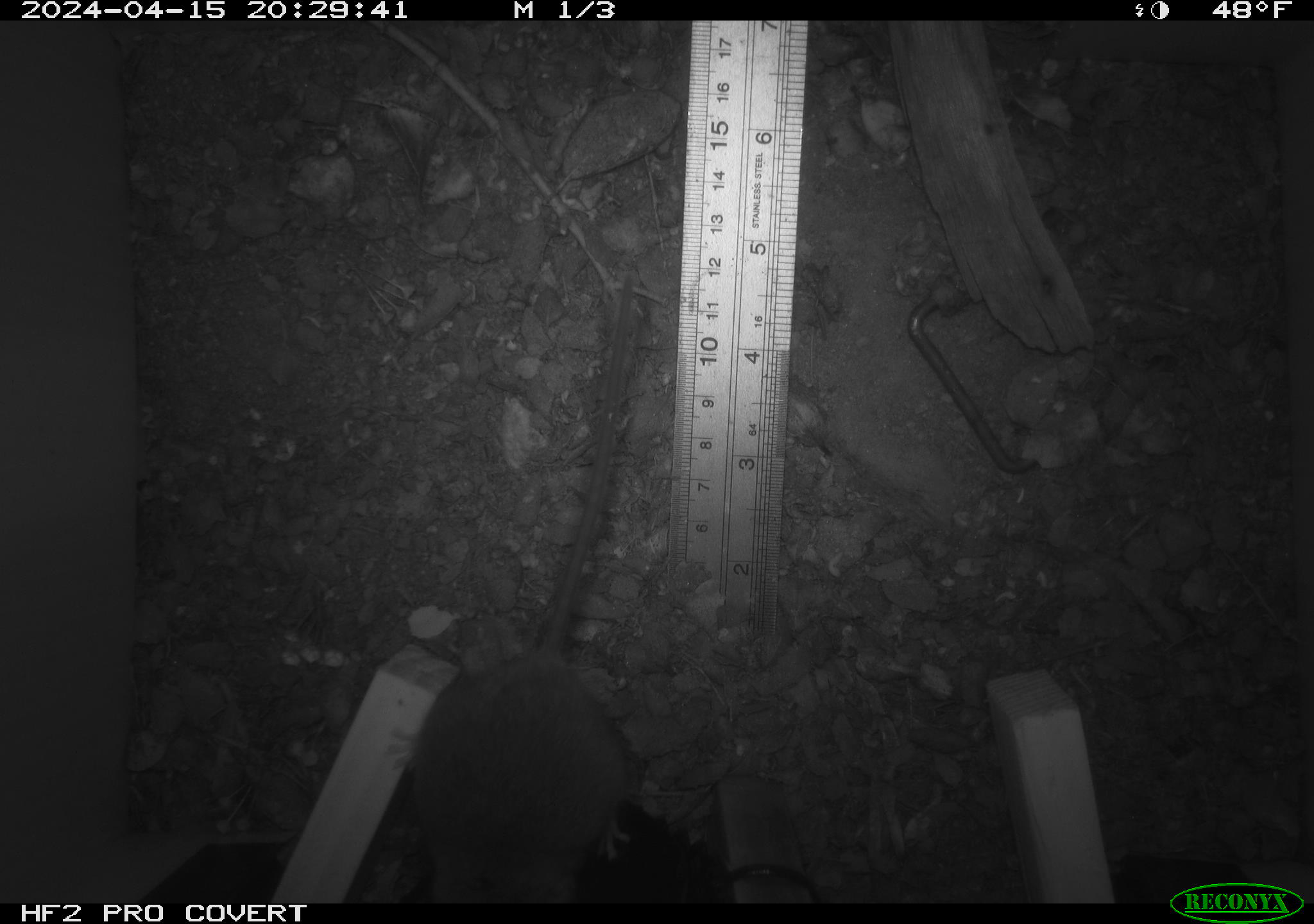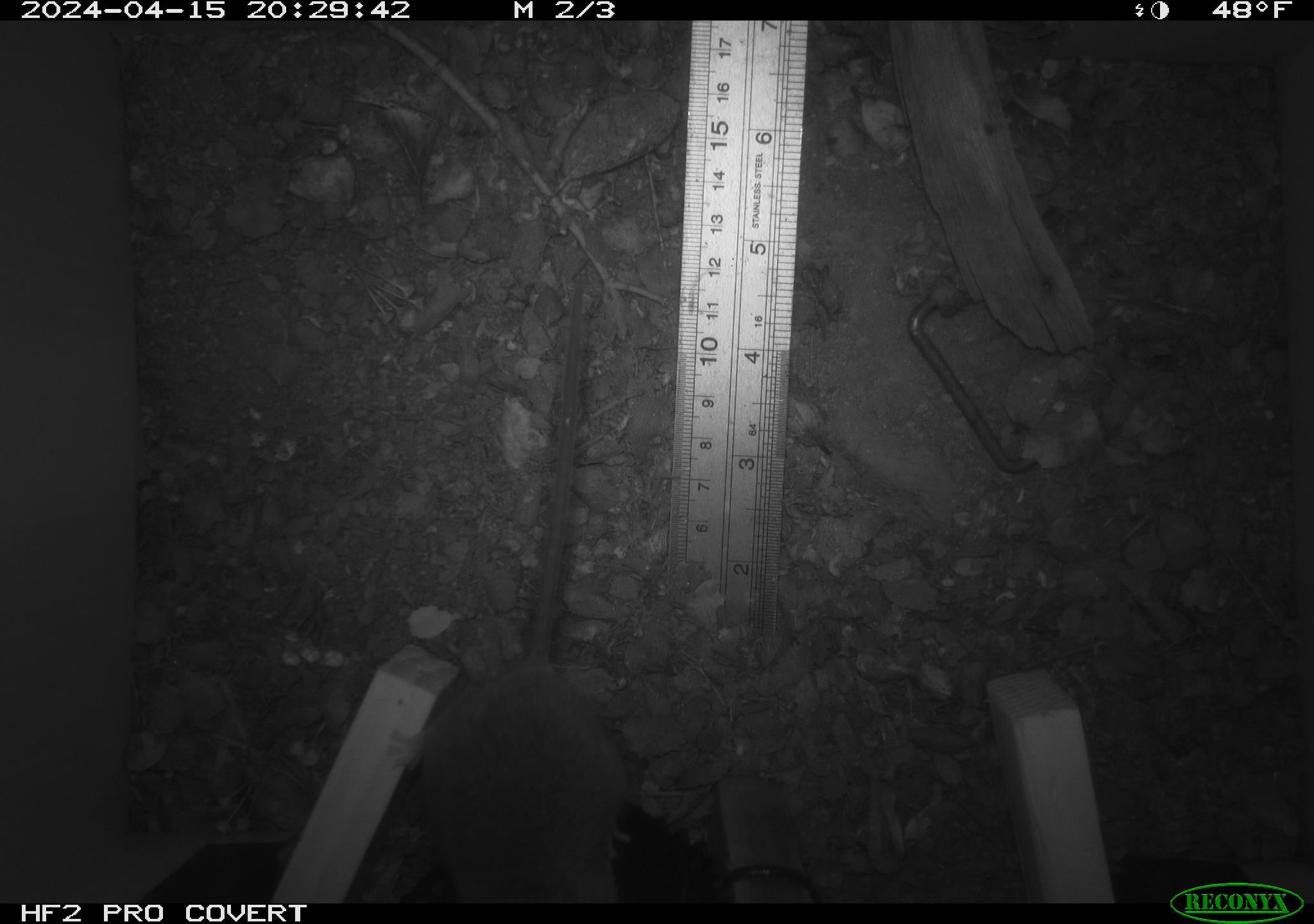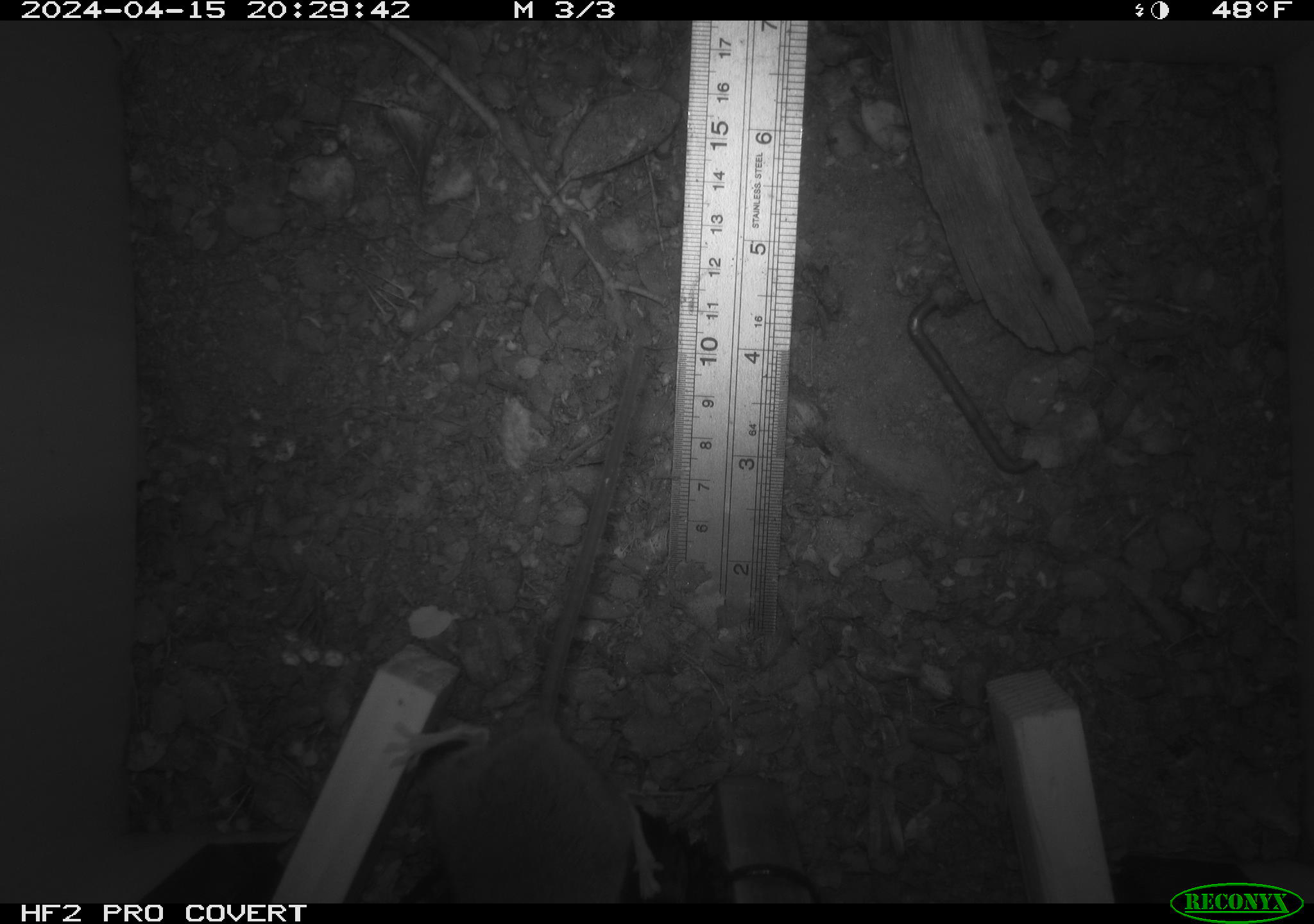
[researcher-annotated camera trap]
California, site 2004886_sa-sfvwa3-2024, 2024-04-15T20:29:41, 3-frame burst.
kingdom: Animalia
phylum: Chordata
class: Mammalia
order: Rodentia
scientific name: Rodentia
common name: mouse species